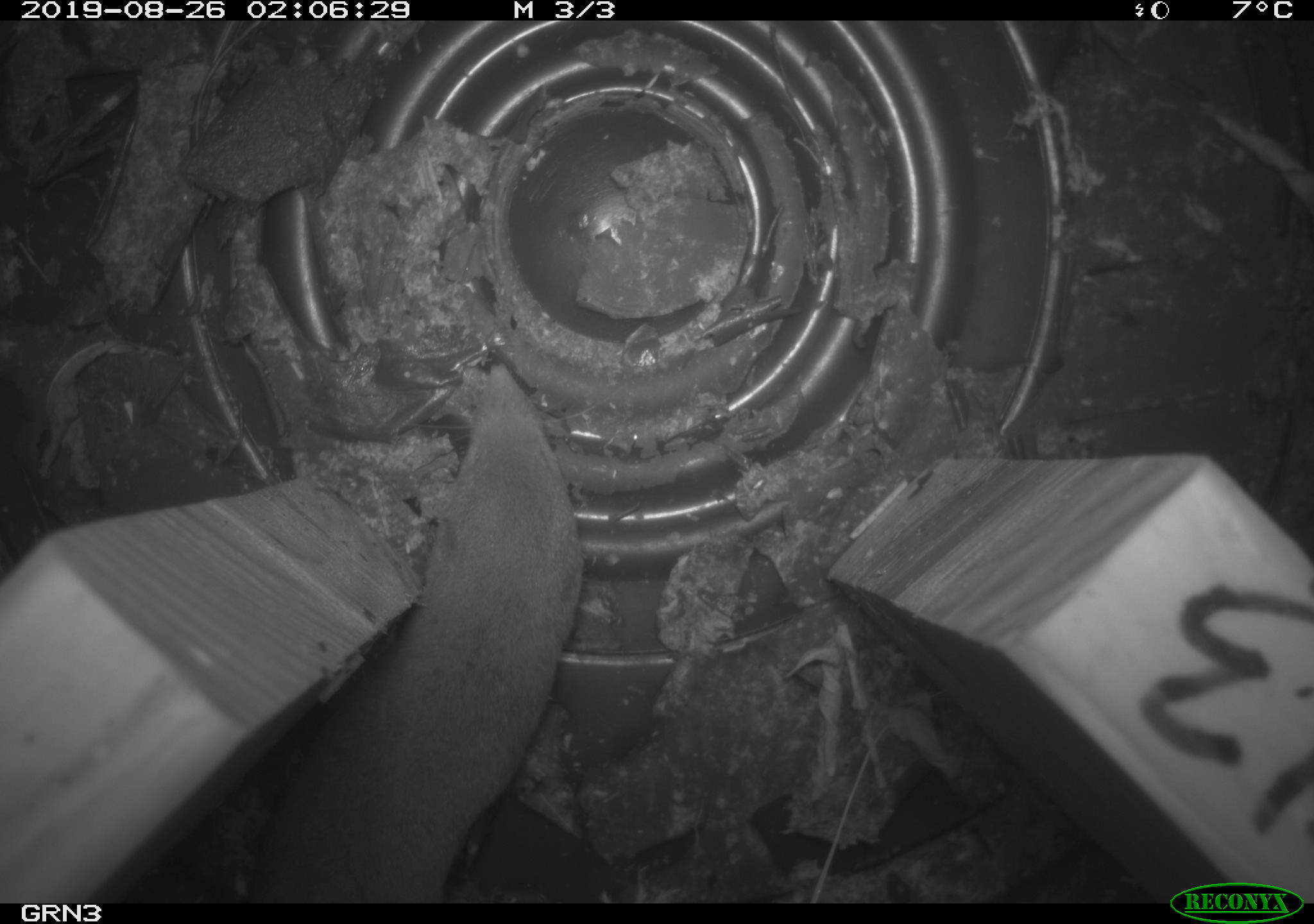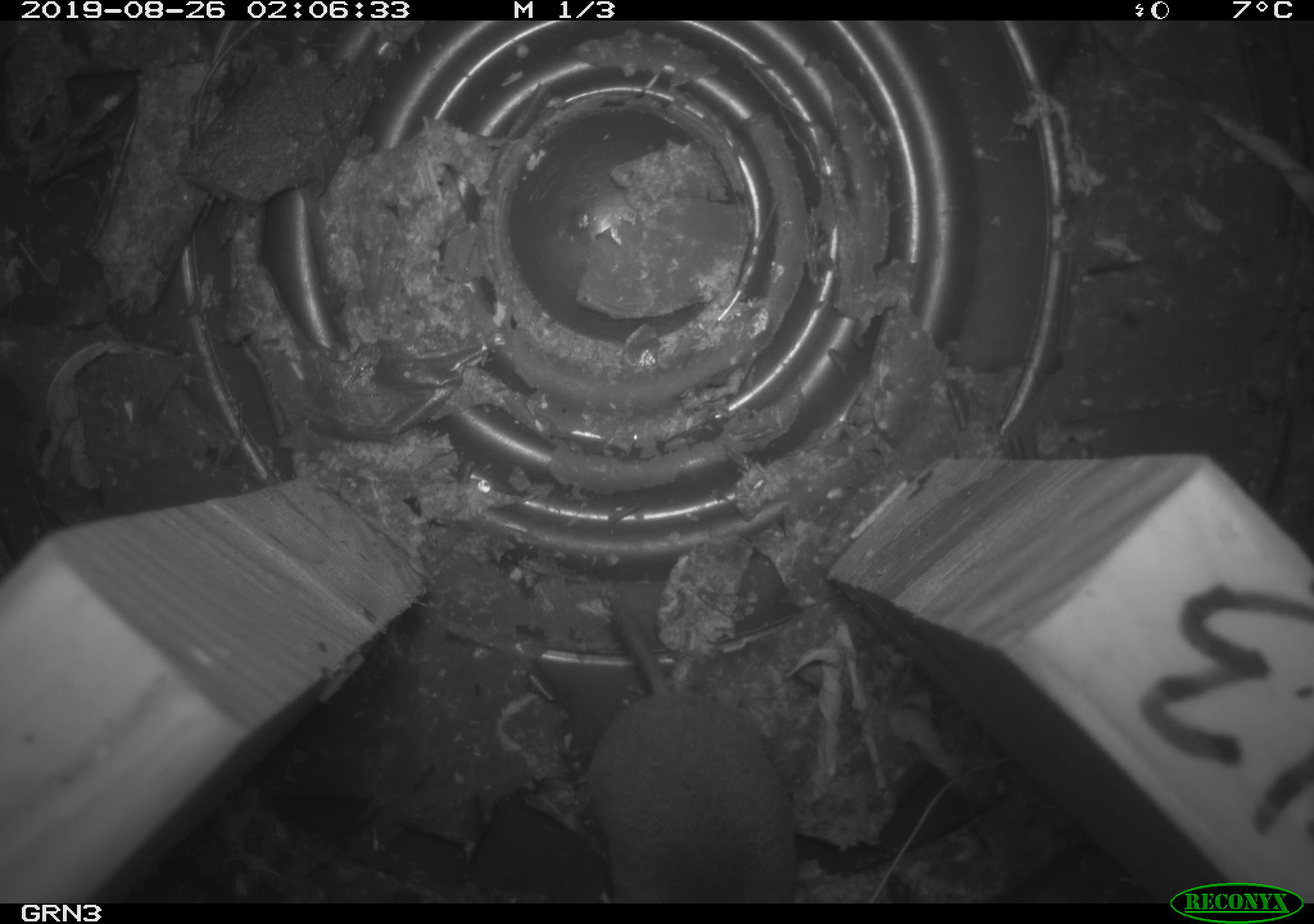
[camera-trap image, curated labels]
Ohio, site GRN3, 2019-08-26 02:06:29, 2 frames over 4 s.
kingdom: Animalia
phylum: Chordata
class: Mammalia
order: Eulipotyphla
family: Soricidae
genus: Blarina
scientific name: Blarina brevicauda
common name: northern short-tailed shrew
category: n. short-tailed shrew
N. short-tailed shrew (northern short-tailed shrew) (Blarina brevicauda).